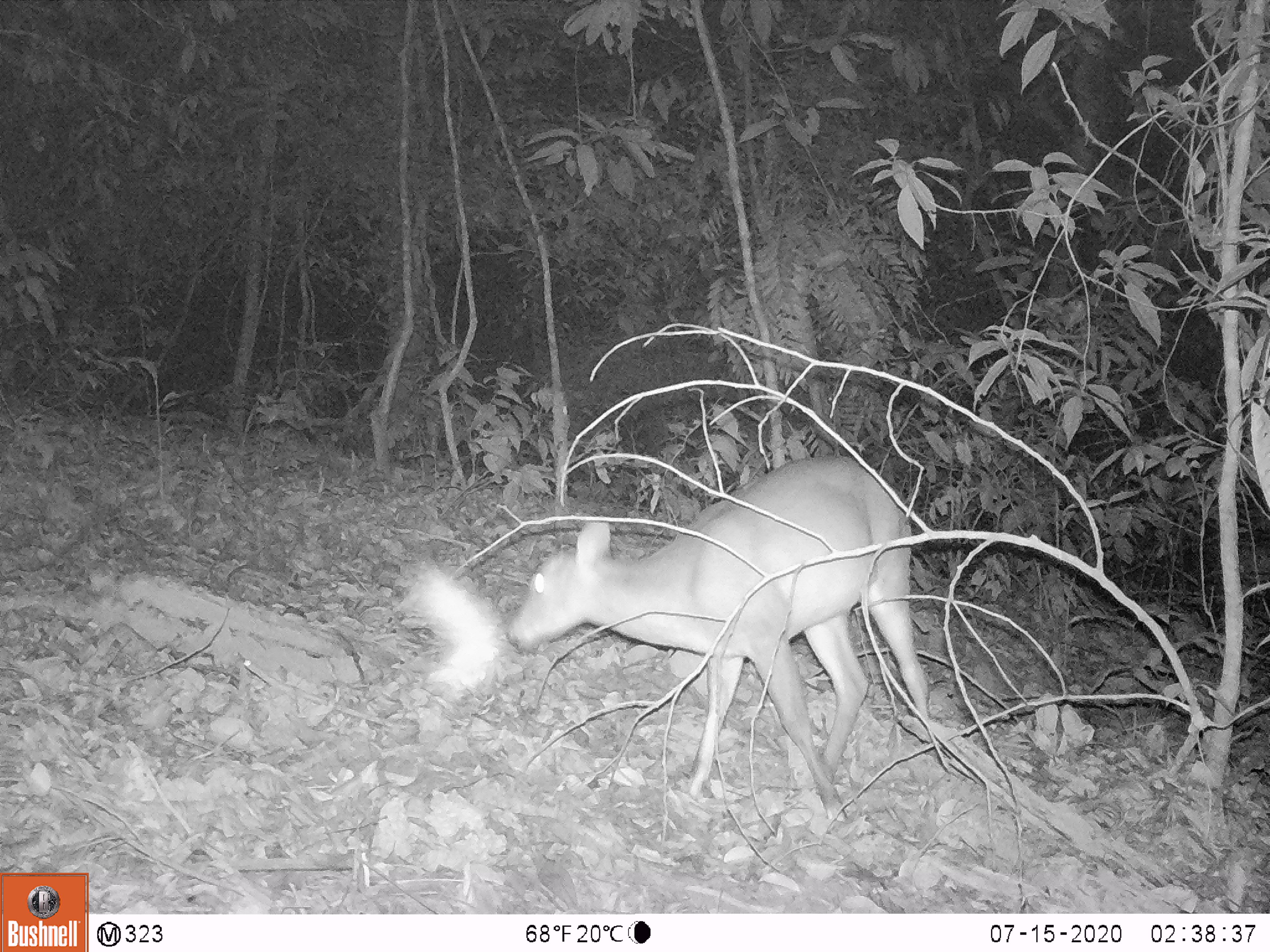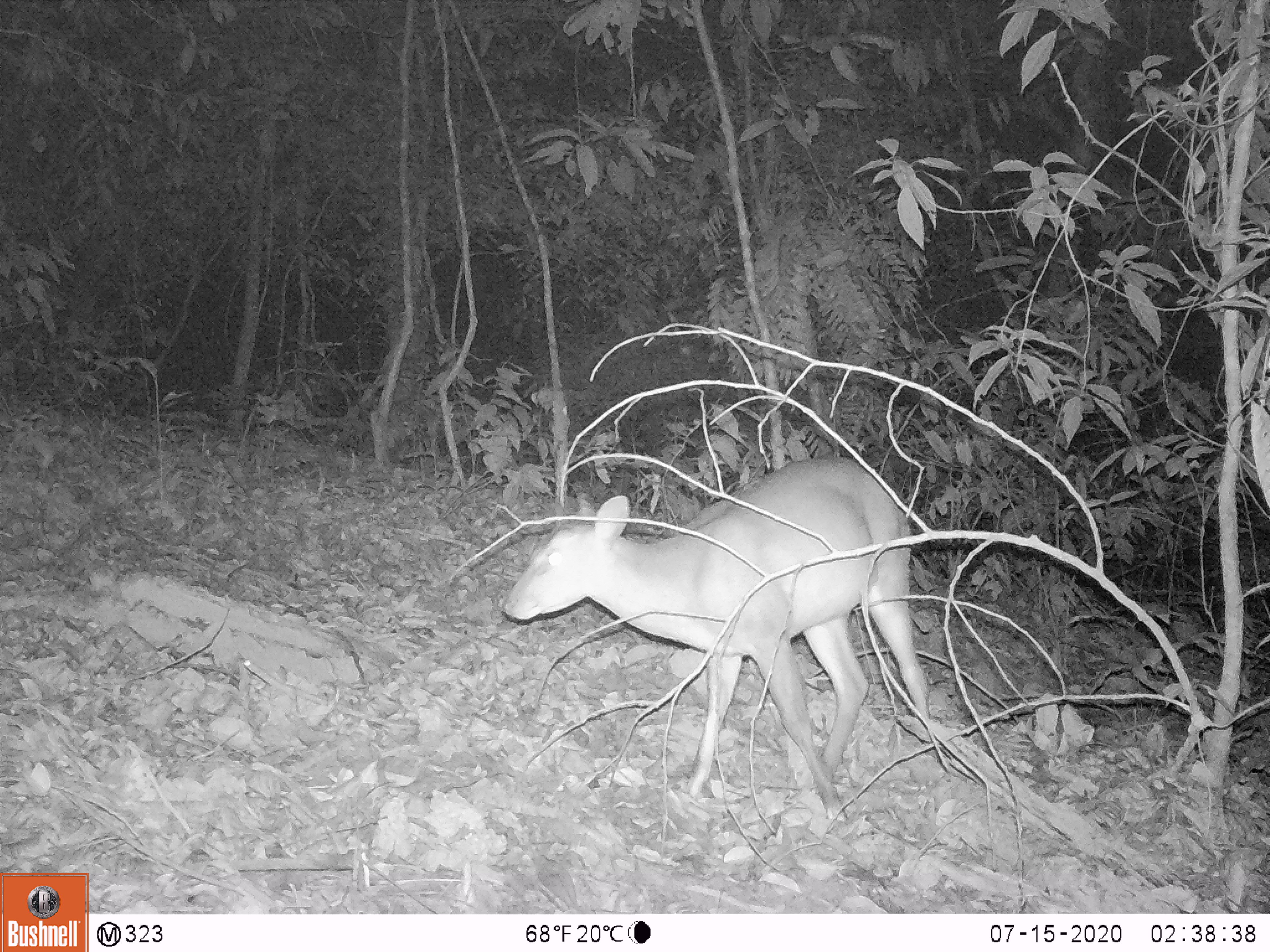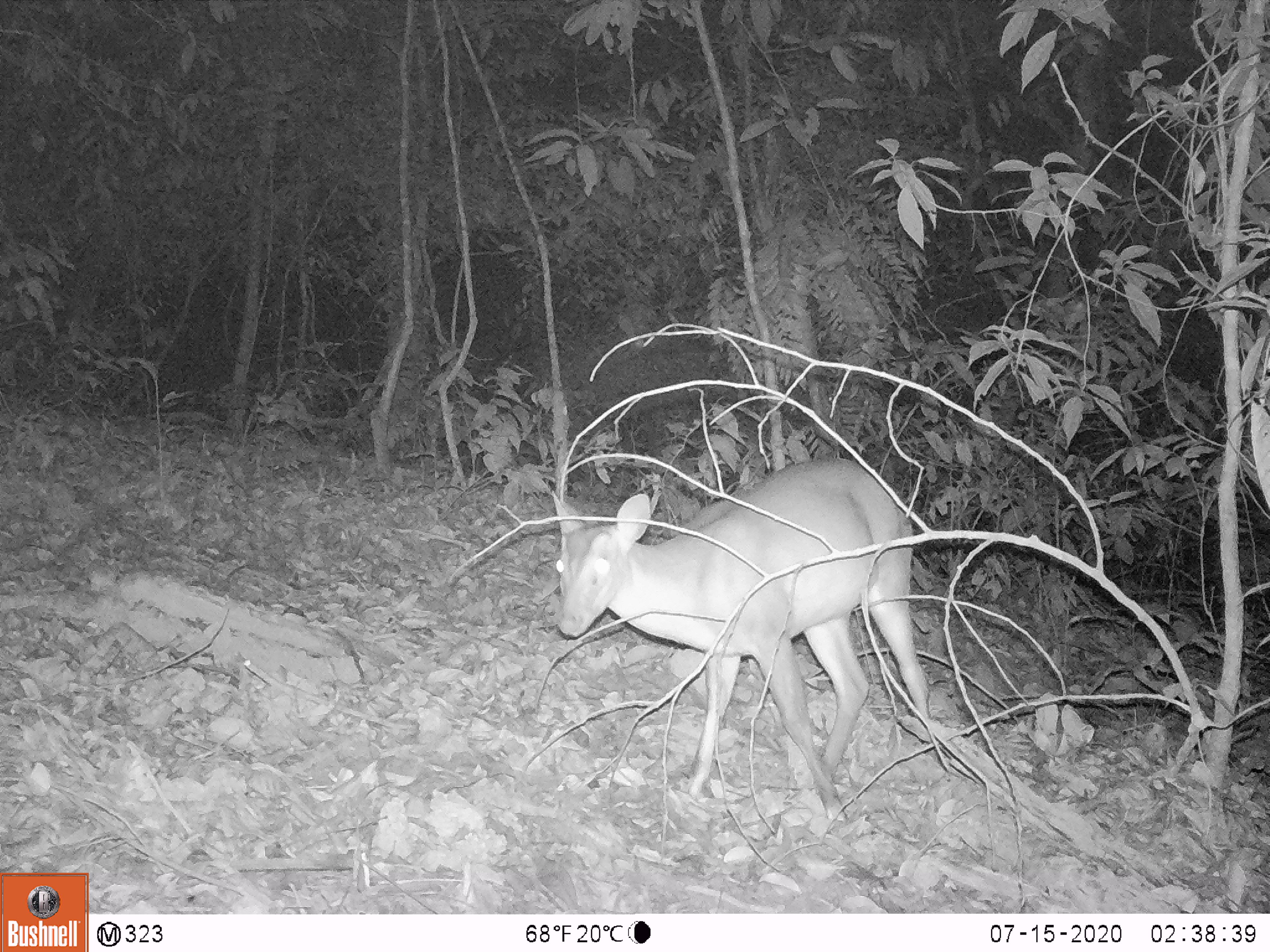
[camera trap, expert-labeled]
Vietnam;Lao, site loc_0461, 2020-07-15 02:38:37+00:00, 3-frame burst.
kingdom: Animalia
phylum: Chordata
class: Mammalia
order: Artiodactyla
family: Cervidae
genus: Muntiacus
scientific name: Muntiacus vuquangensis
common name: large-antlered muntjac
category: large antlered muntjac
Large antlered muntjac (large-antlered muntjac) (Muntiacus vuquangensis). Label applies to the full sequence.